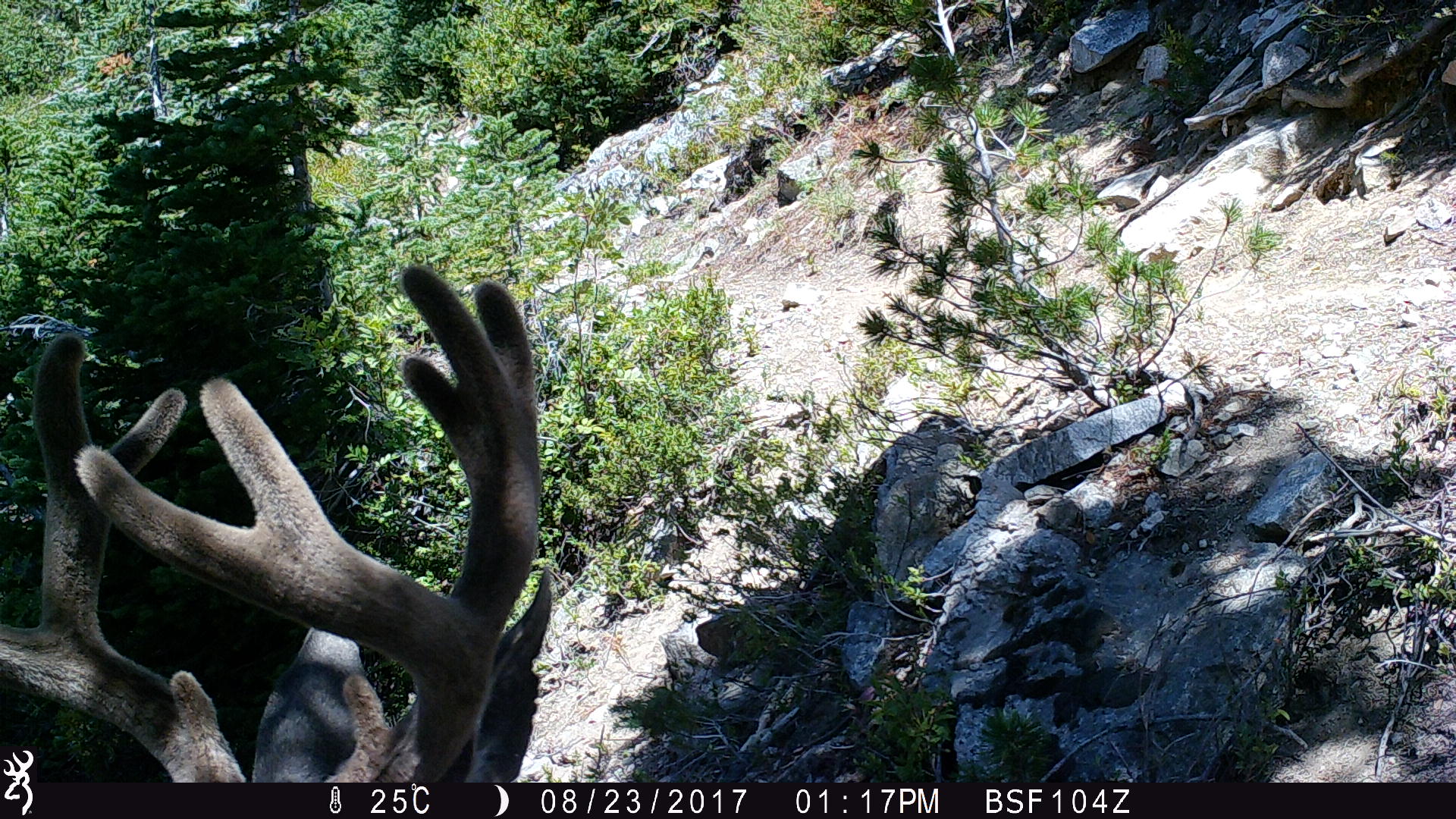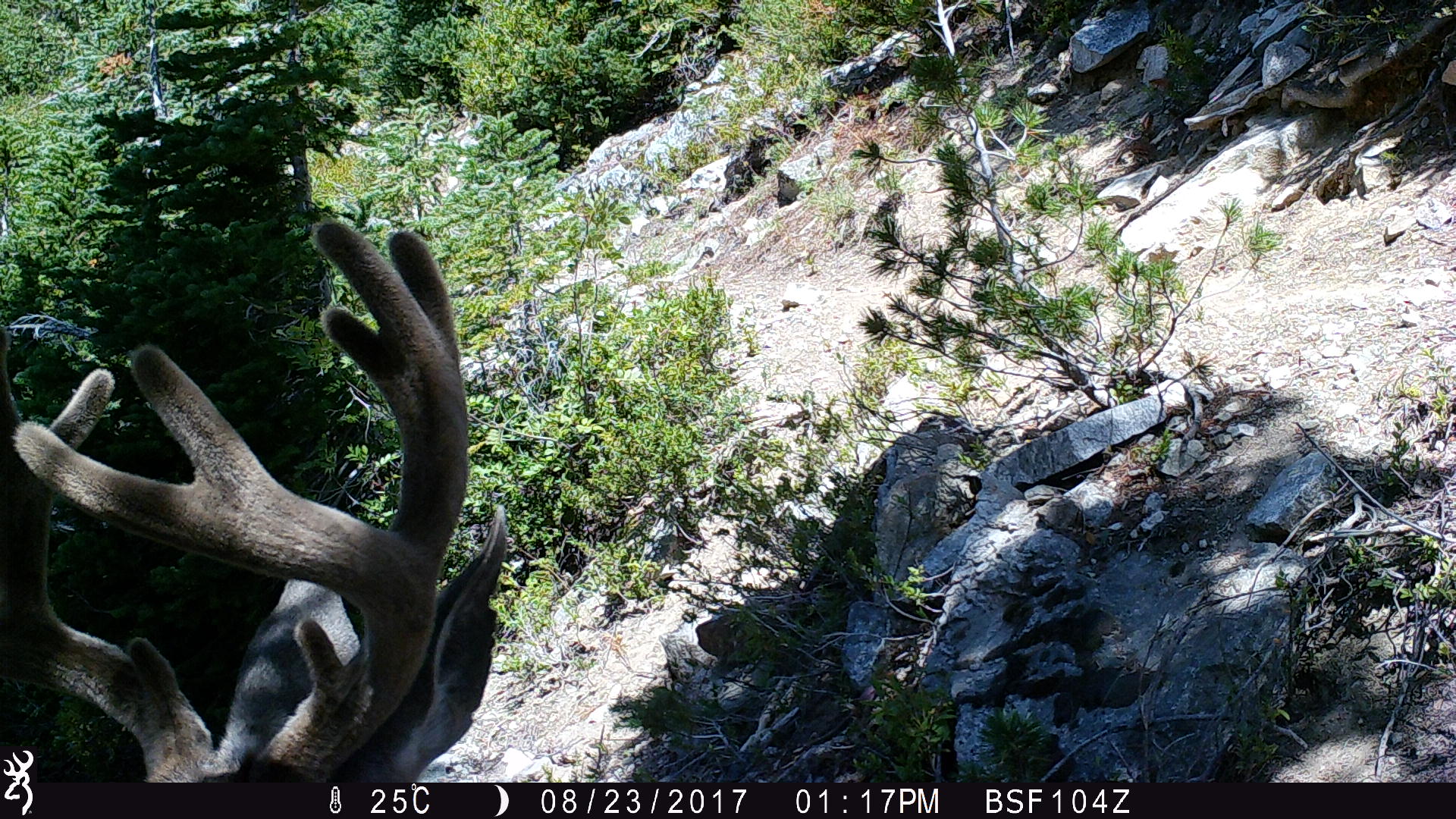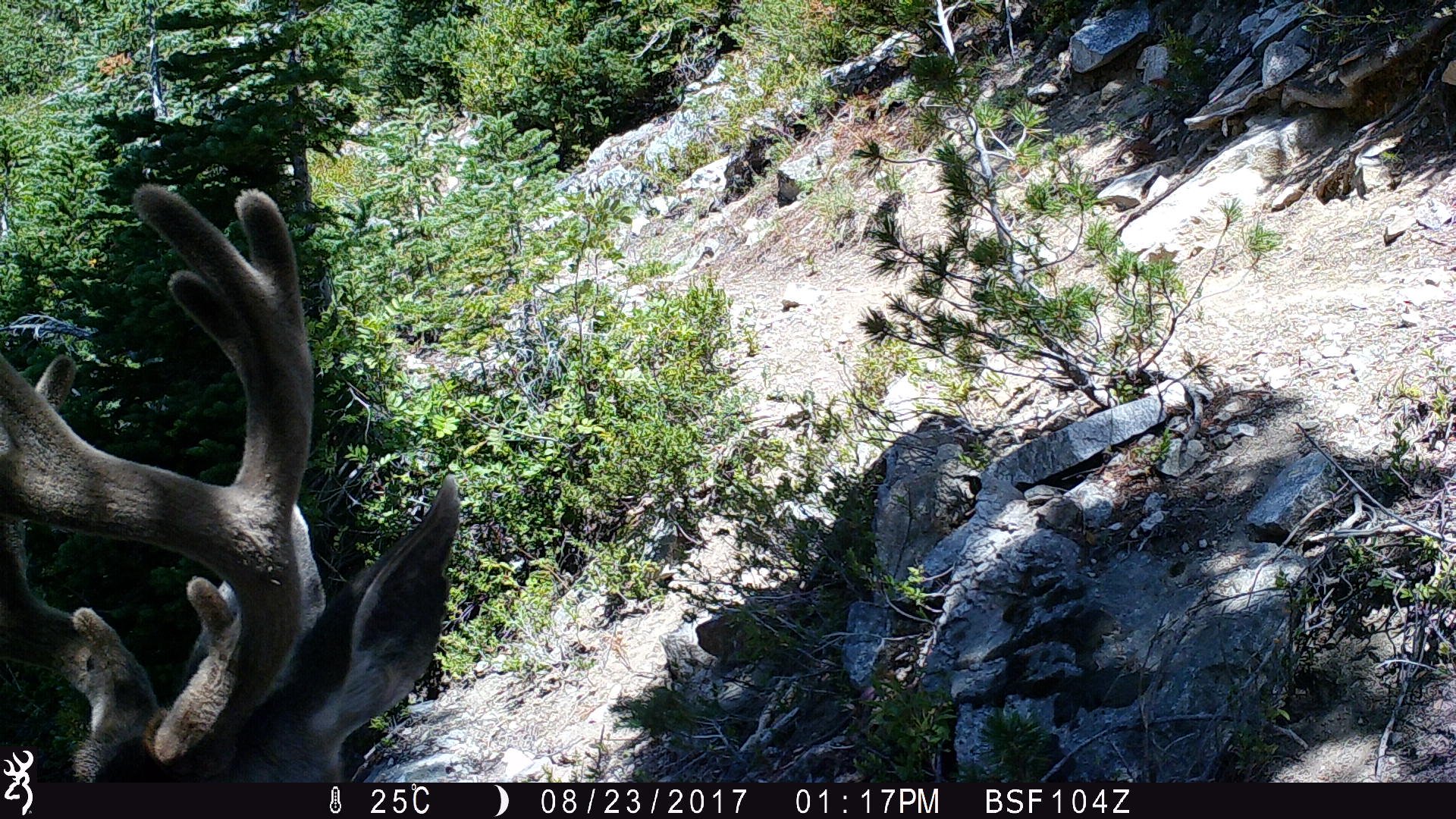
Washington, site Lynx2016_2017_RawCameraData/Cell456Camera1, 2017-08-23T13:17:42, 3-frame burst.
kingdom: Animalia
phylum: Chordata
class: Mammalia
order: Artiodactyla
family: Cervidae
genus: Odocoileus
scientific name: Odocoileus hemionus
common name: mule deer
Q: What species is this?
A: Odocoileus hemionus (mule deer).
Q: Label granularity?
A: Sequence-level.